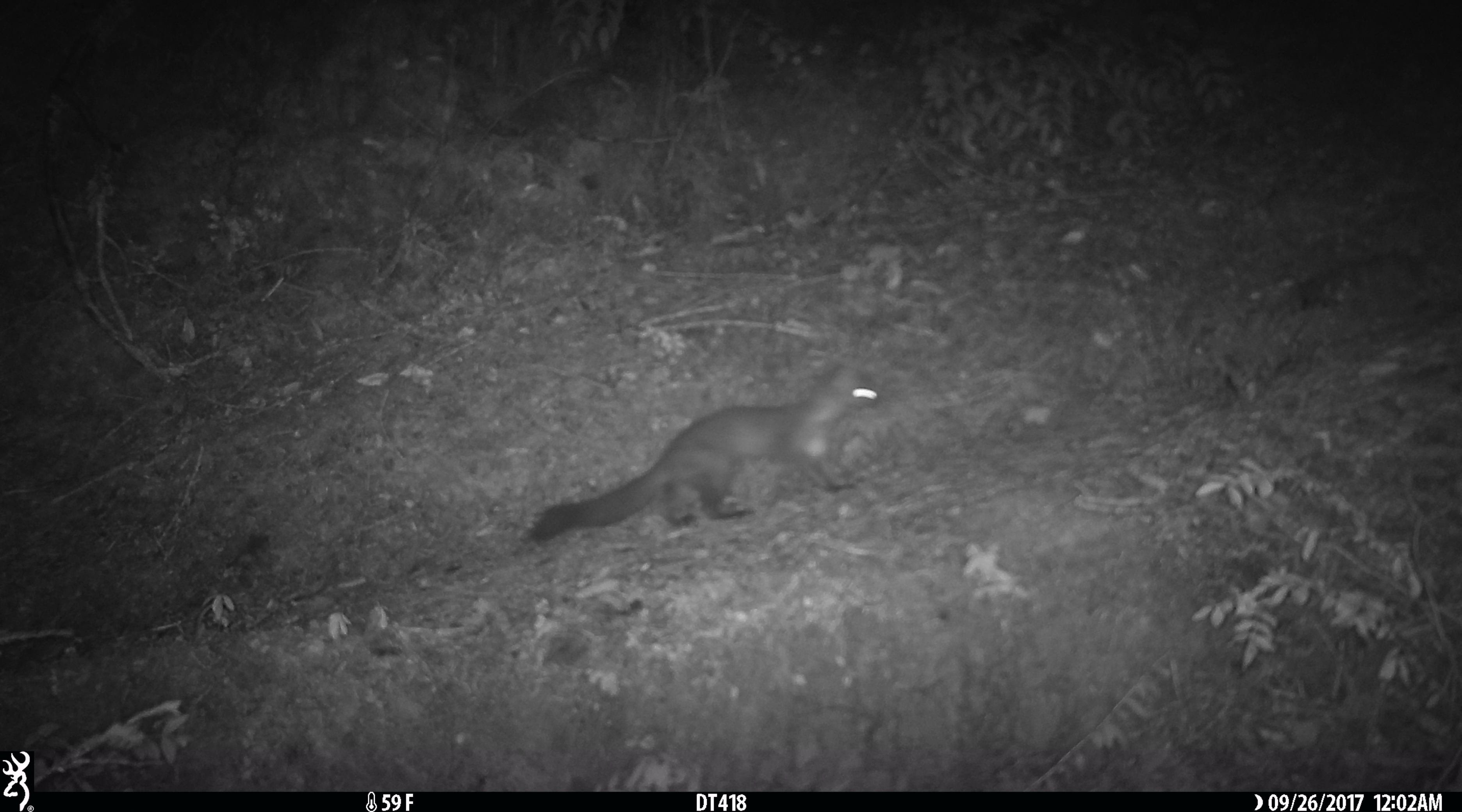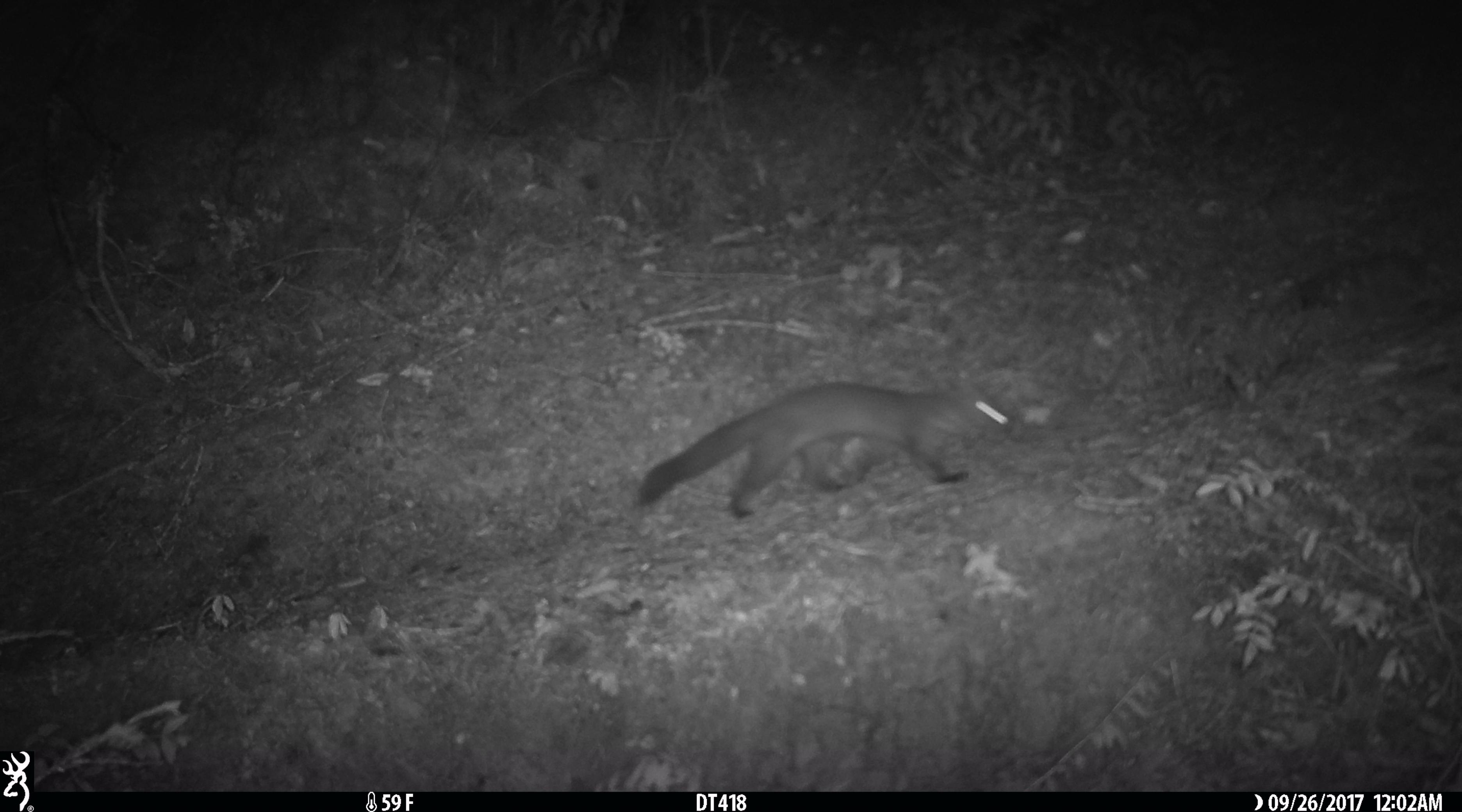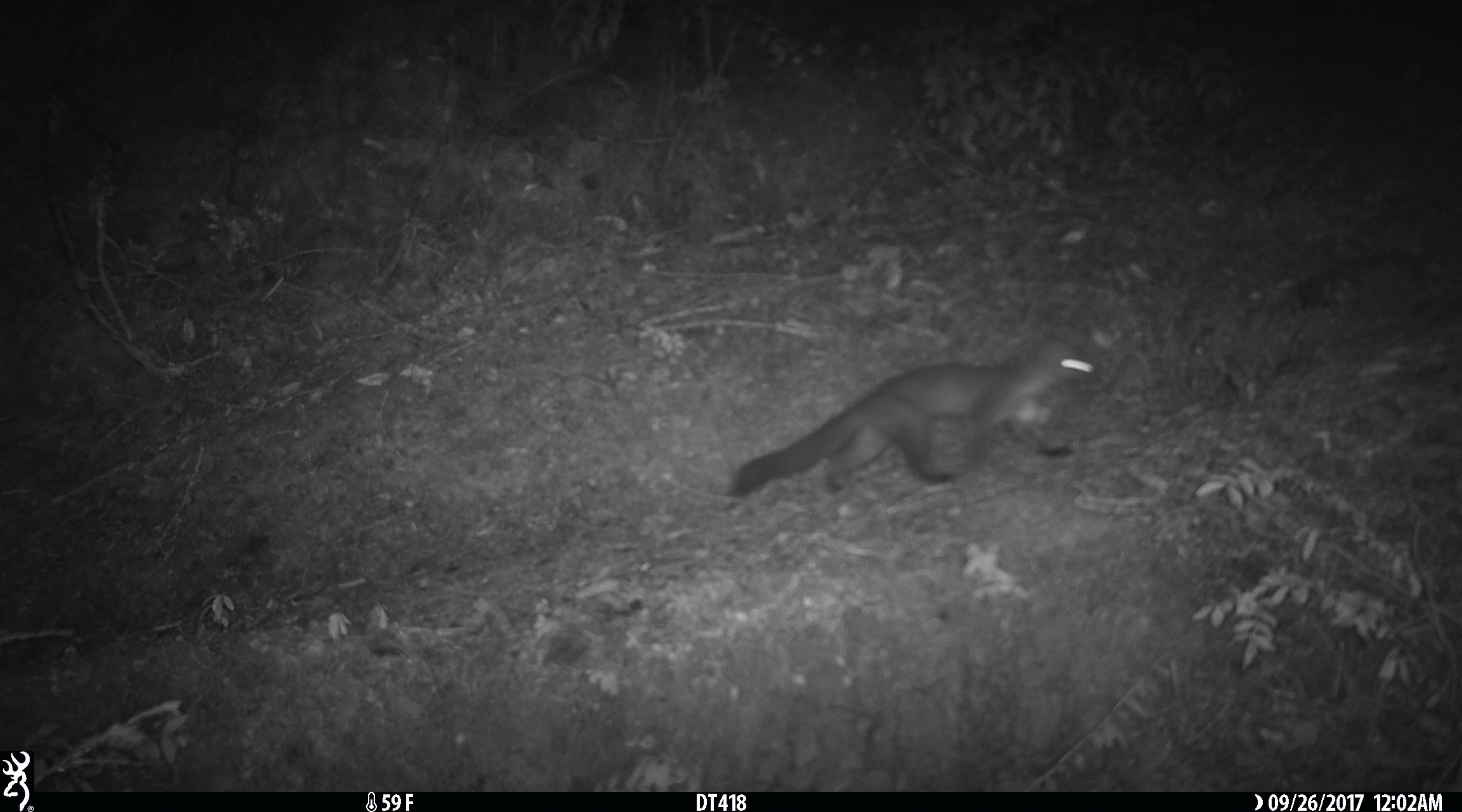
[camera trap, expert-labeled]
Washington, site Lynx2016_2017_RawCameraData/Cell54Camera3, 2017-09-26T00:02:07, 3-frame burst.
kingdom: Animalia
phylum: Chordata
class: Mammalia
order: Carnivora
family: Mustelidae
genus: Martes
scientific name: Martes americana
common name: american marten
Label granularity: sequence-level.